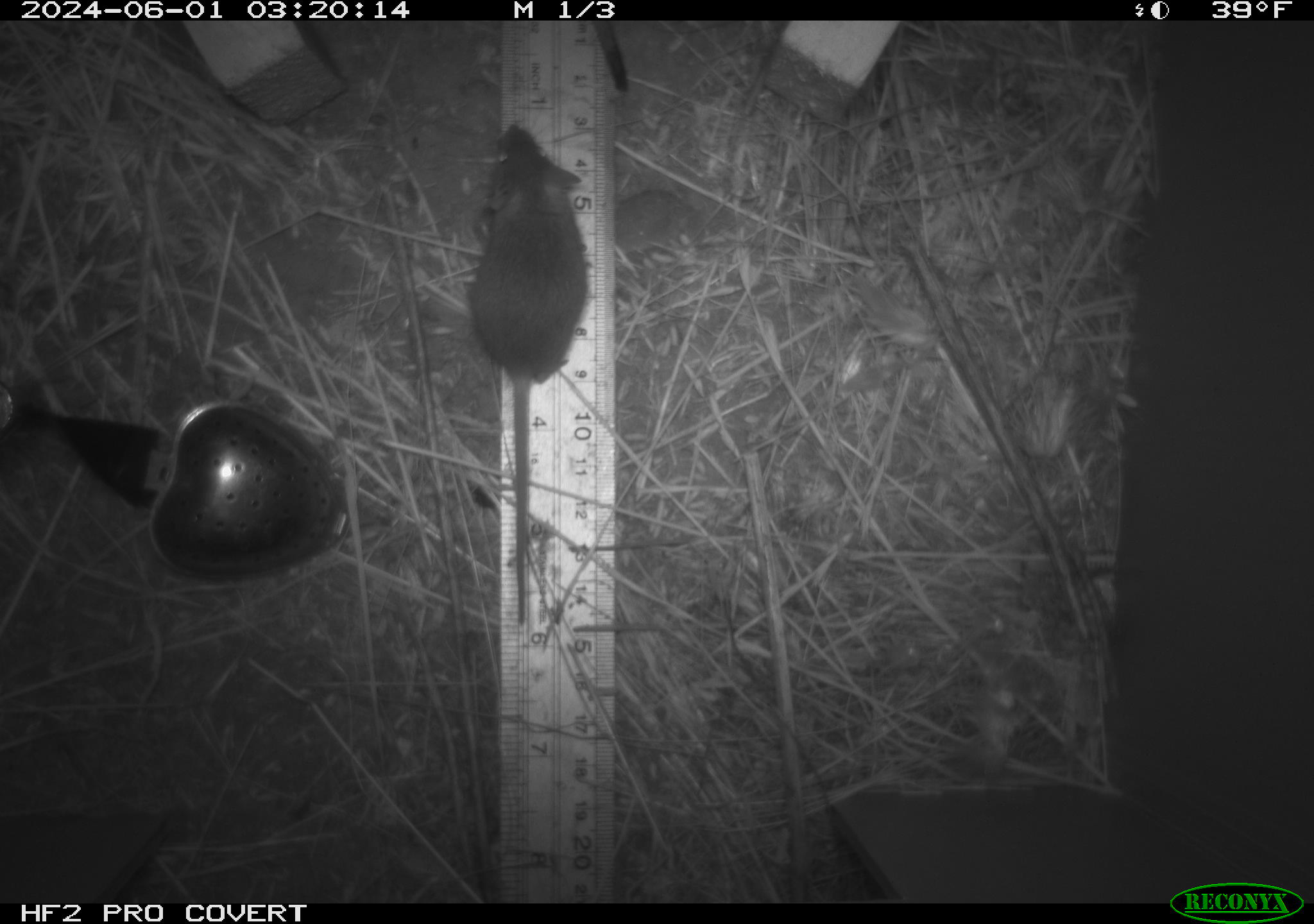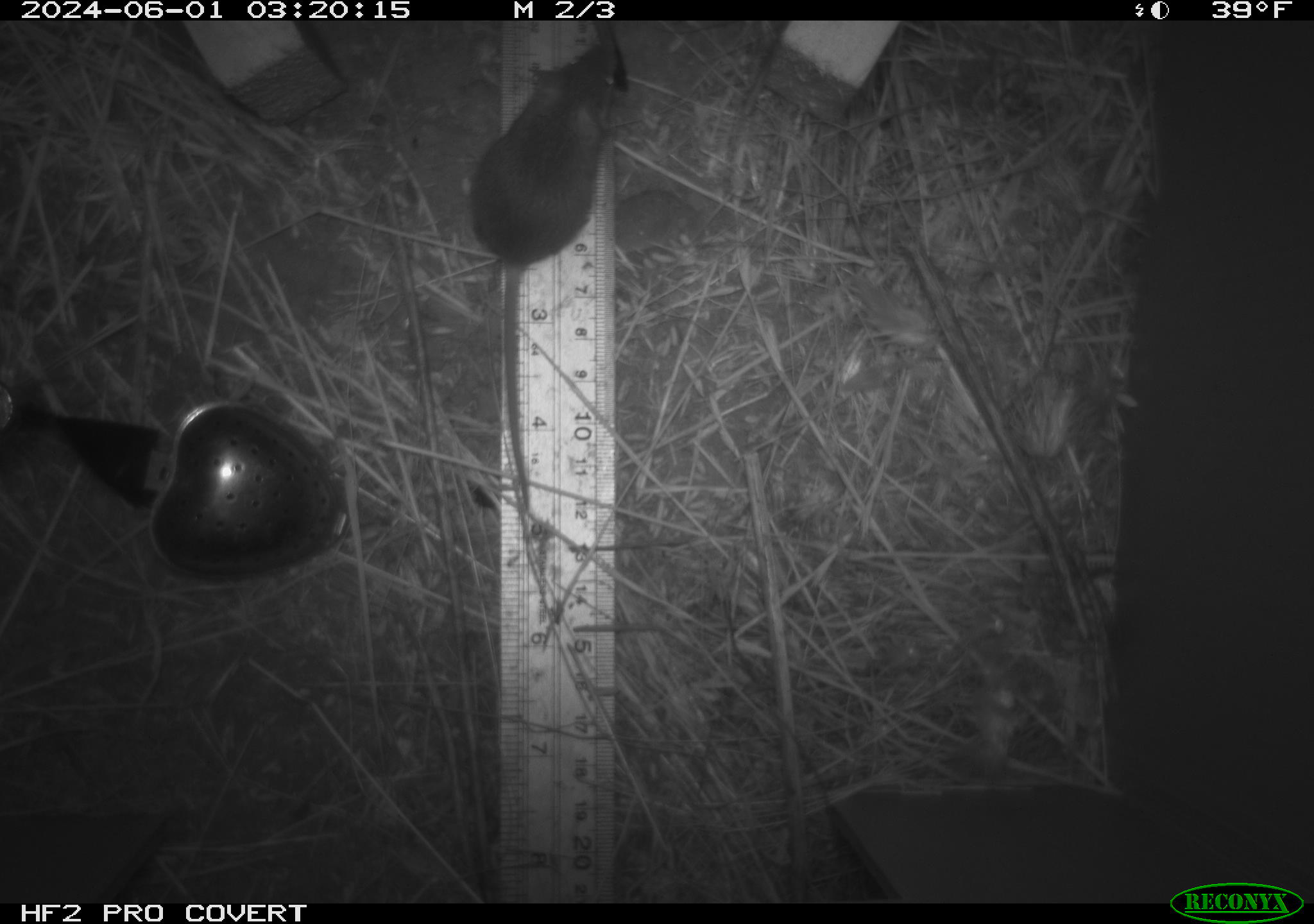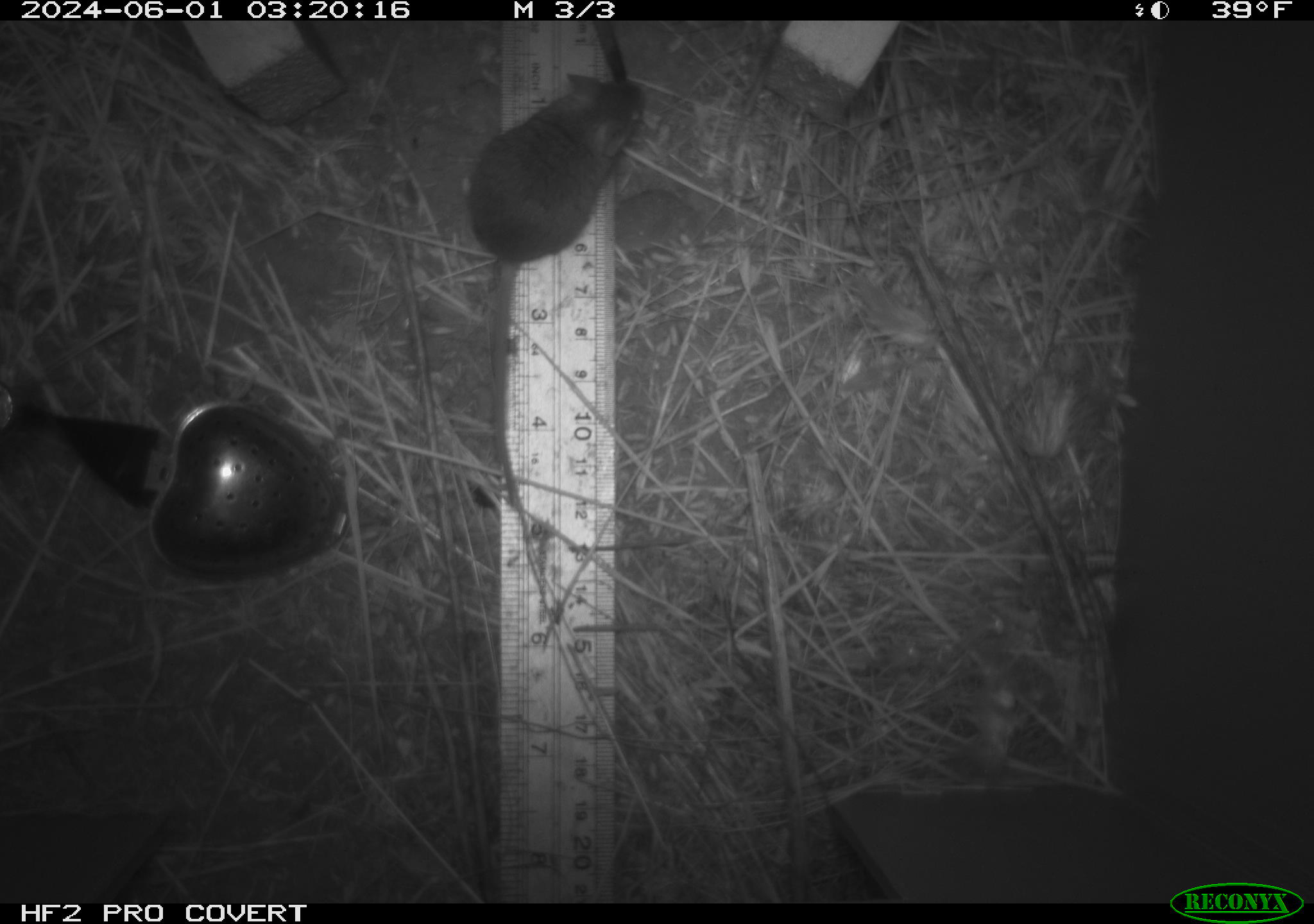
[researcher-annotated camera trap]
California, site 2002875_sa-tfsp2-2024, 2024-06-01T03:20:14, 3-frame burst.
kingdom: Animalia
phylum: Chordata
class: Mammalia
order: Rodentia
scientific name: Rodentia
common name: mouse species